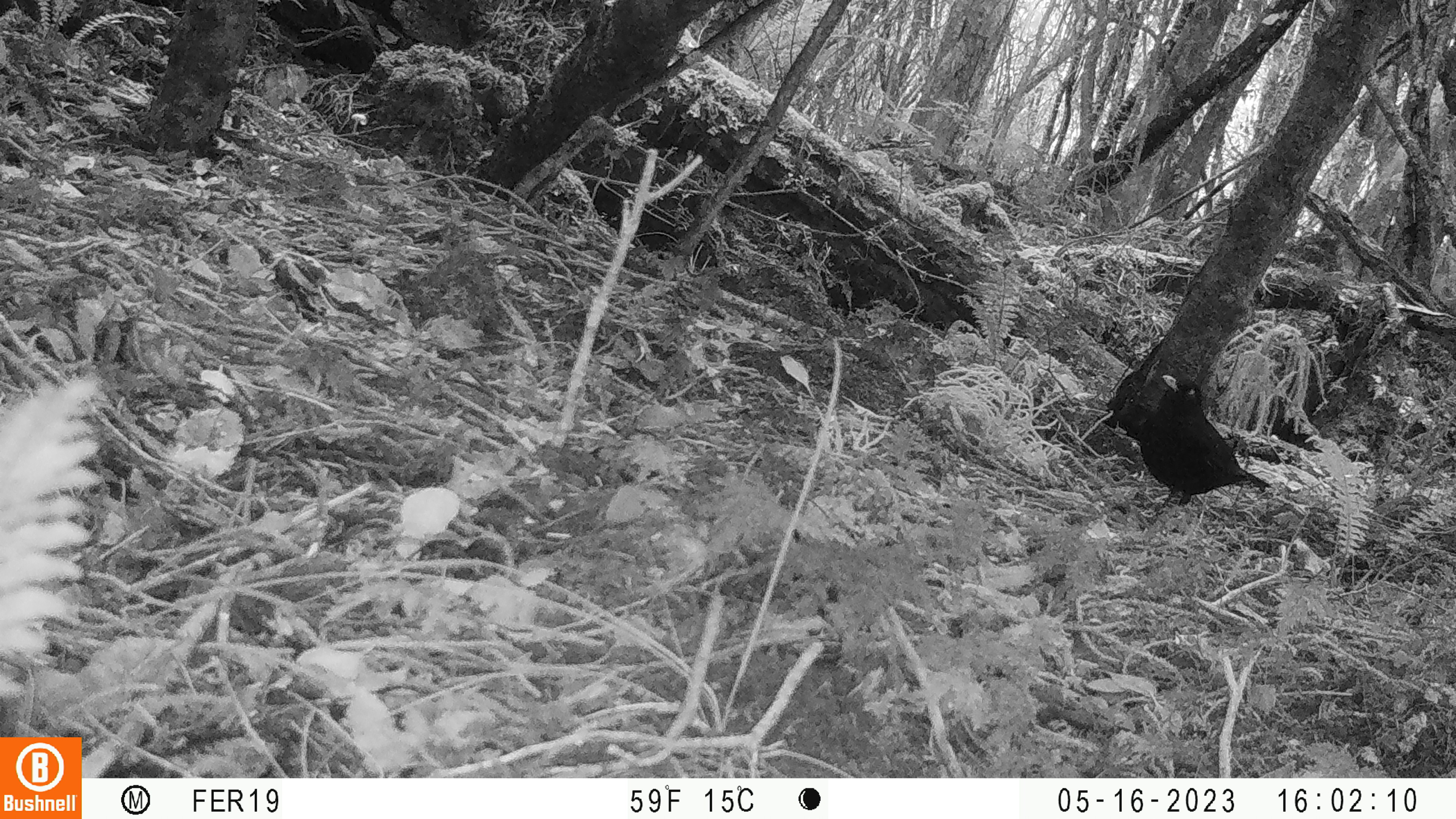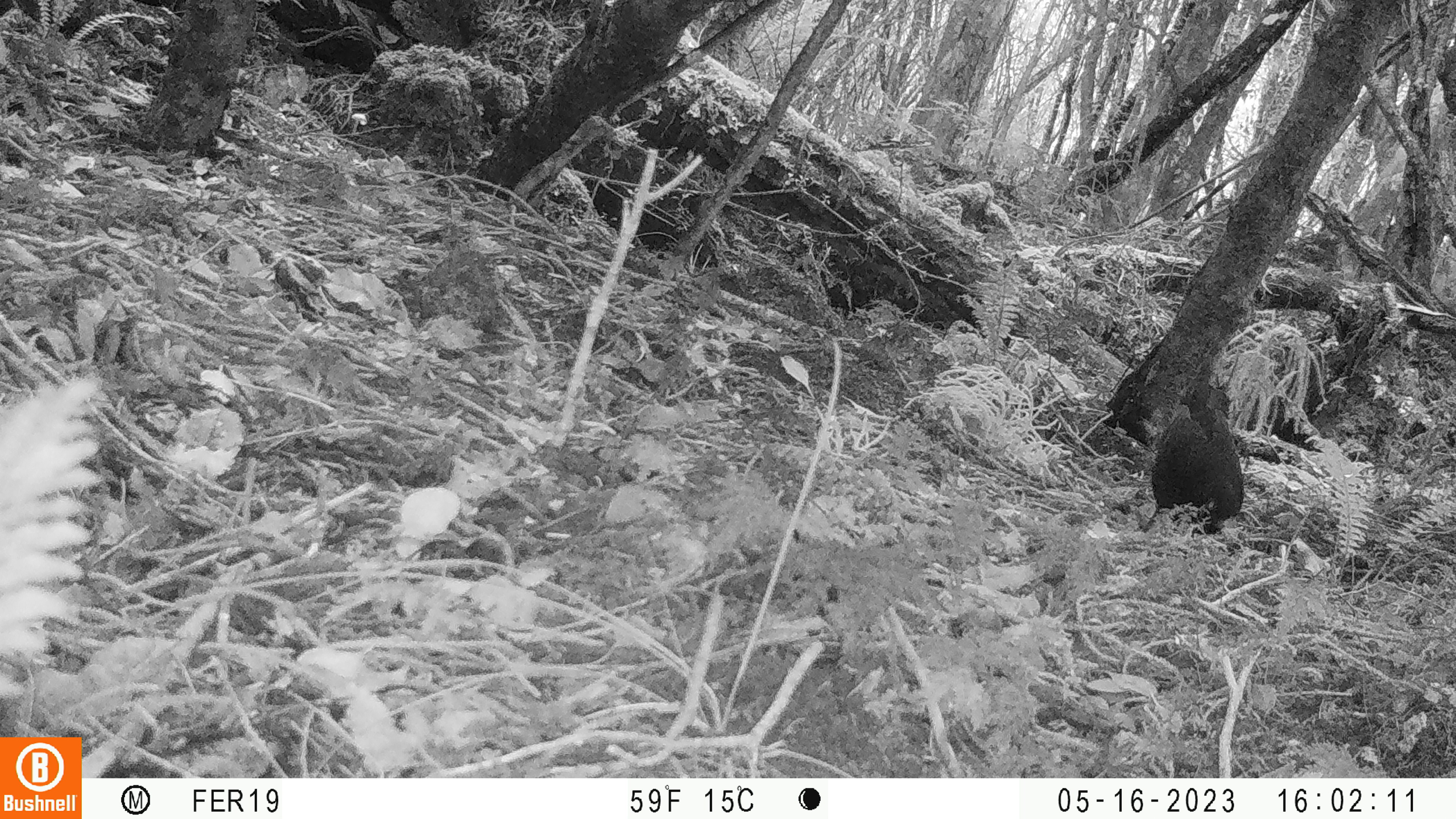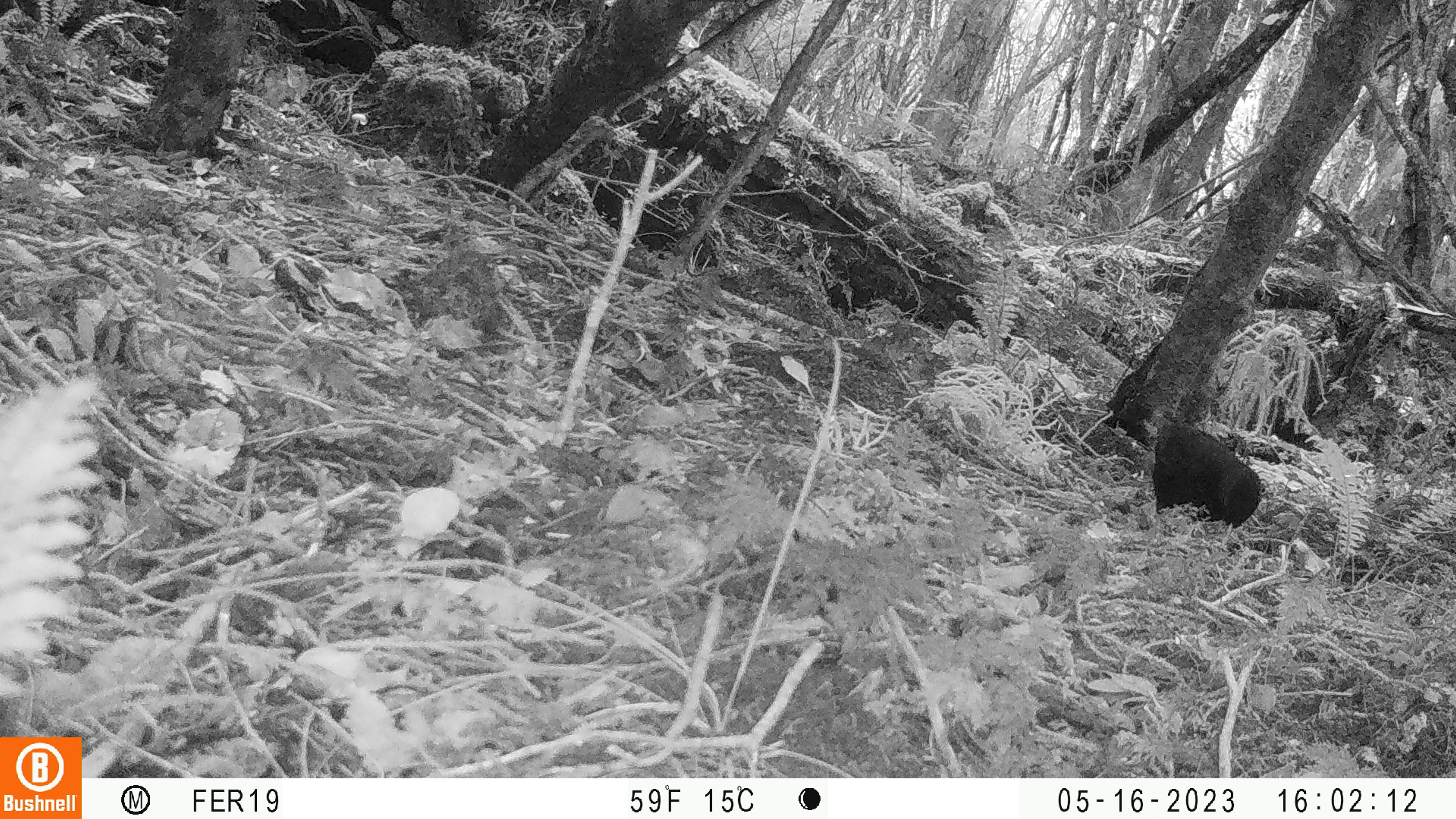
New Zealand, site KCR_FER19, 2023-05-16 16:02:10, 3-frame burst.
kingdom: Animalia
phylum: Chordata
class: Aves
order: Passeriformes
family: Turdidae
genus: Turdus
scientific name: Turdus merula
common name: eurasian blackbird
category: blackbird